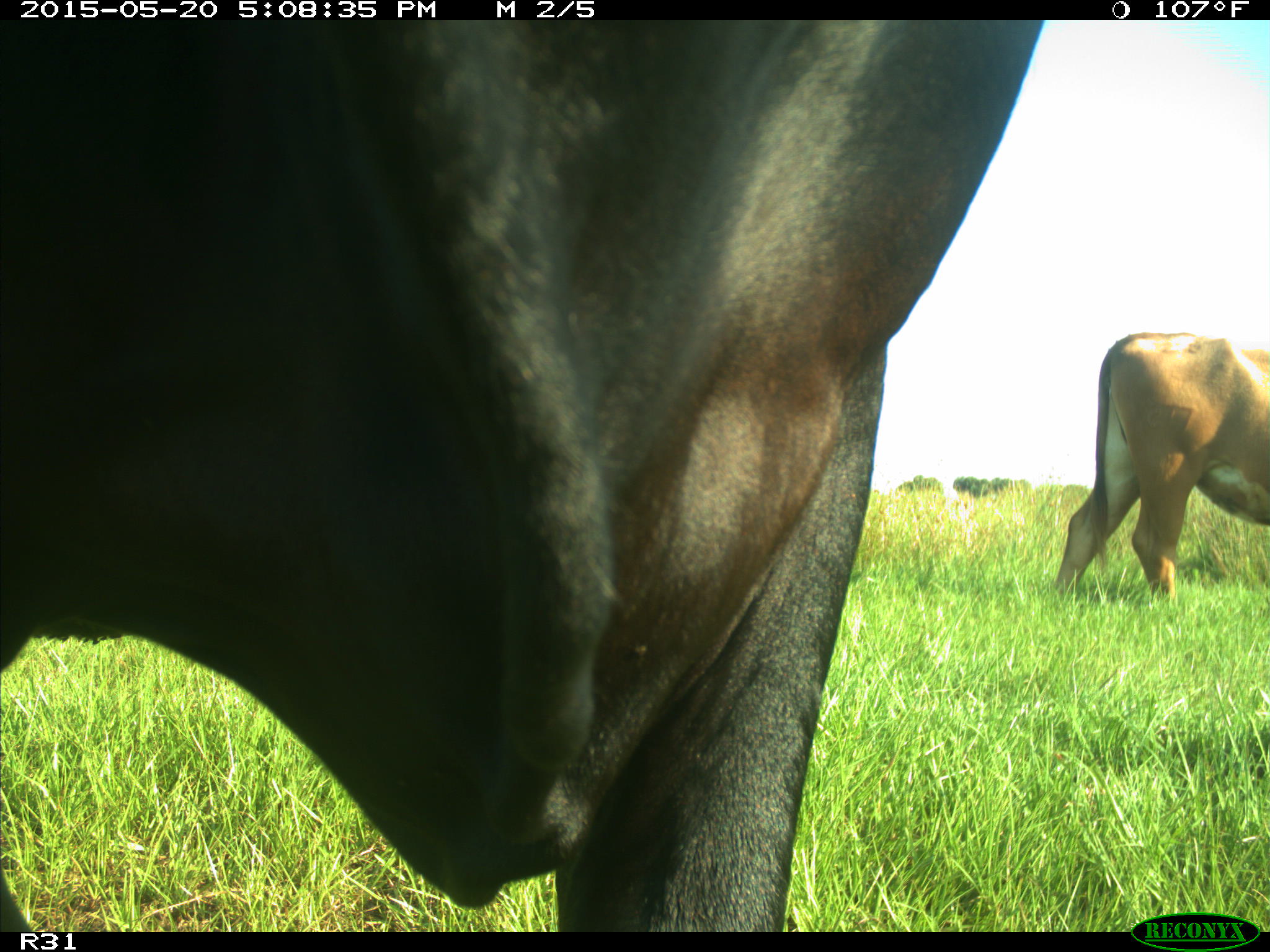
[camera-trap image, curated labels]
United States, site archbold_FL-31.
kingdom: Animalia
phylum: Chordata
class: Mammalia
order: Artiodactyla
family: Bovidae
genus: Bos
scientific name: Bos taurus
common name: domestic cow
Bos taurus (domestic cow).